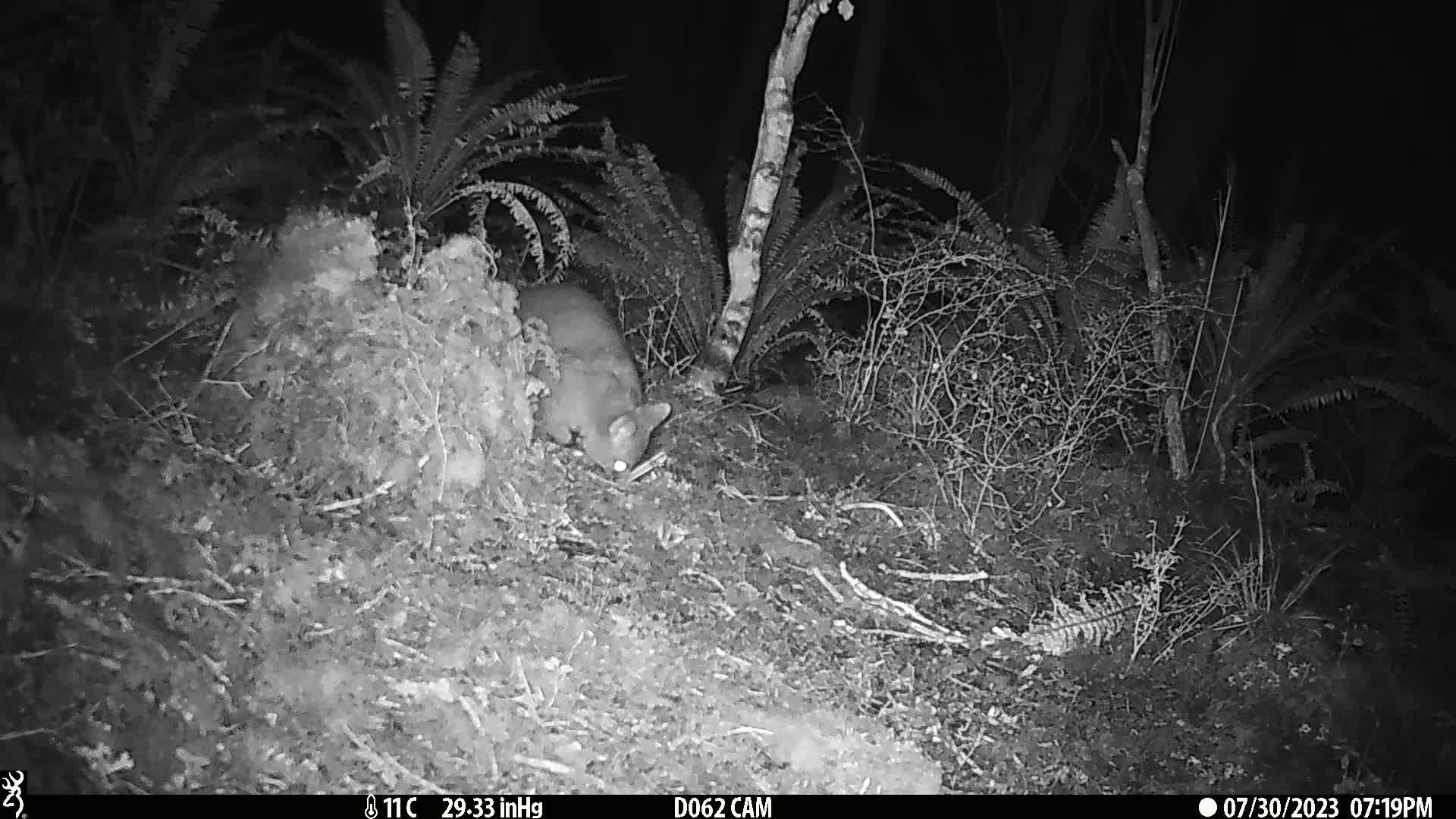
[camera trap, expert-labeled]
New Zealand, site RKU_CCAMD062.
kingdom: Animalia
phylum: Chordata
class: Mammalia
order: Diprotodontia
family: Phalangeridae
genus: Trichosurus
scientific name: Trichosurus vulpecula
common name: common brushtail possum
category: possum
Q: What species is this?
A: Possum (common brushtail possum) (Trichosurus vulpecula).